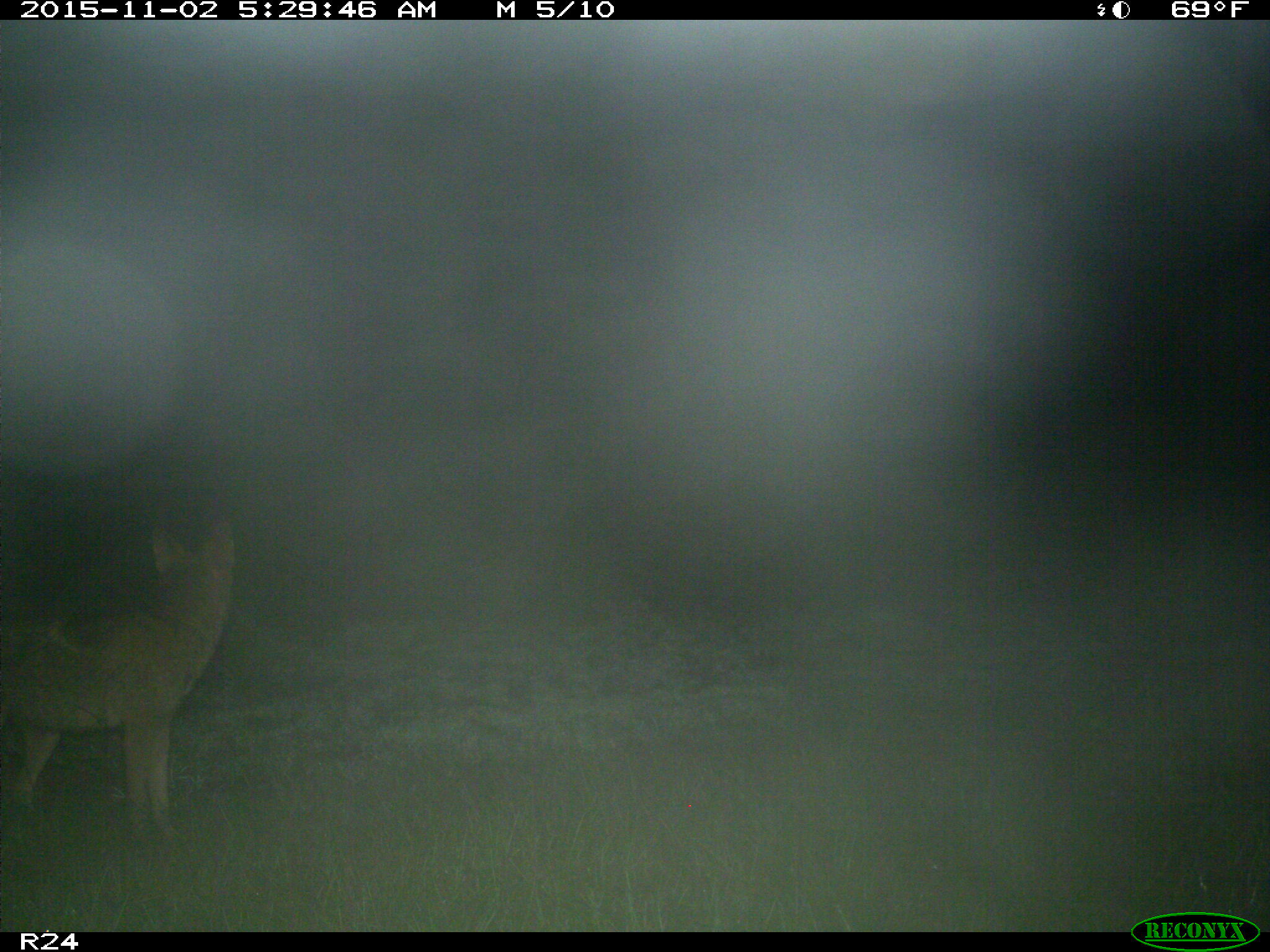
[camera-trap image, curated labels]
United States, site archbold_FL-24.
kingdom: Animalia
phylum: Chordata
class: Mammalia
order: Carnivora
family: Canidae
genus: Canis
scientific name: Canis latrans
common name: coyote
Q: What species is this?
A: Canis latrans (coyote).